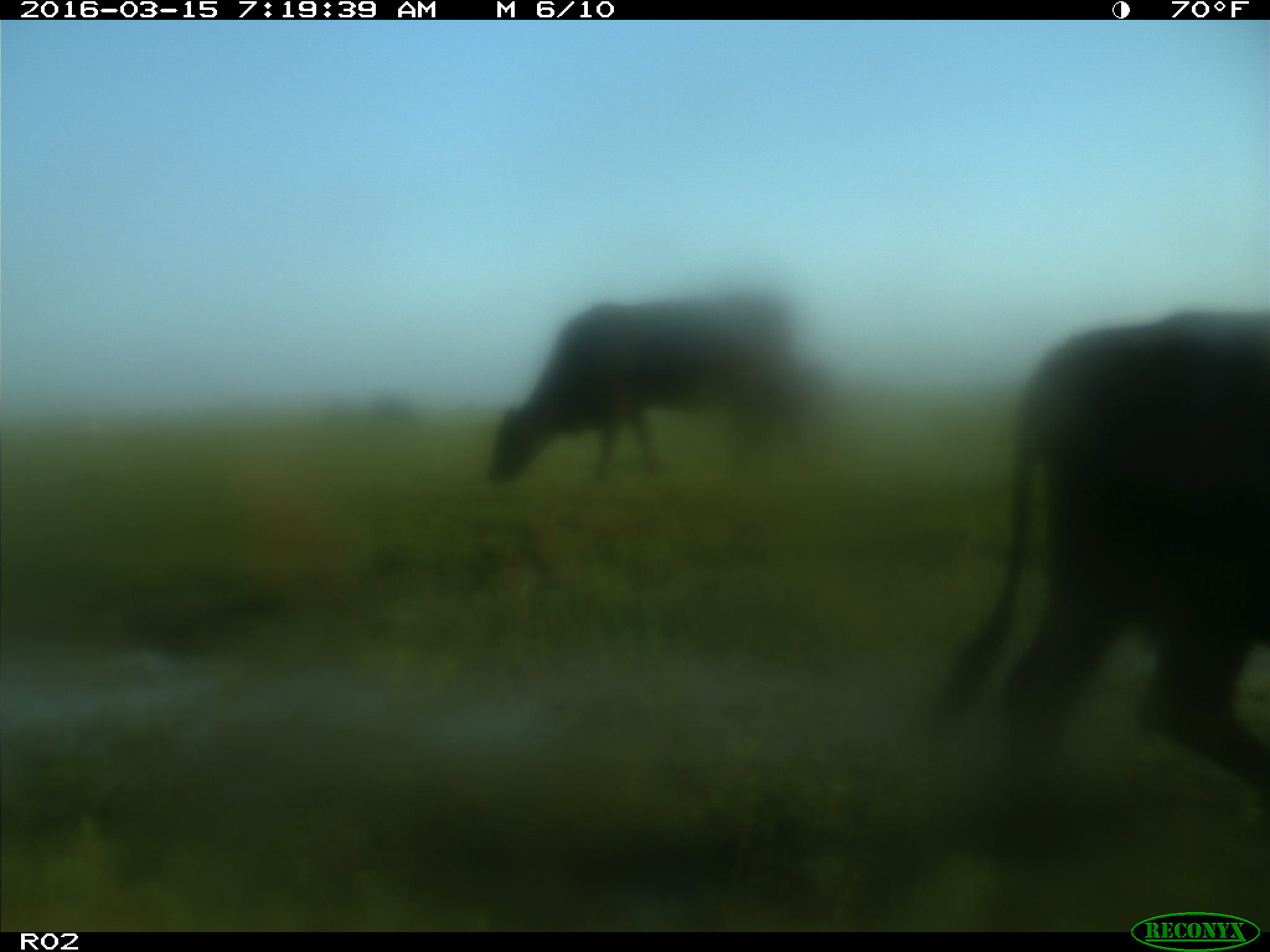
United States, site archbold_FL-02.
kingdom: Animalia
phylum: Chordata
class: Mammalia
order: Artiodactyla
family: Bovidae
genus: Bos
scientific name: Bos taurus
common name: domestic cow